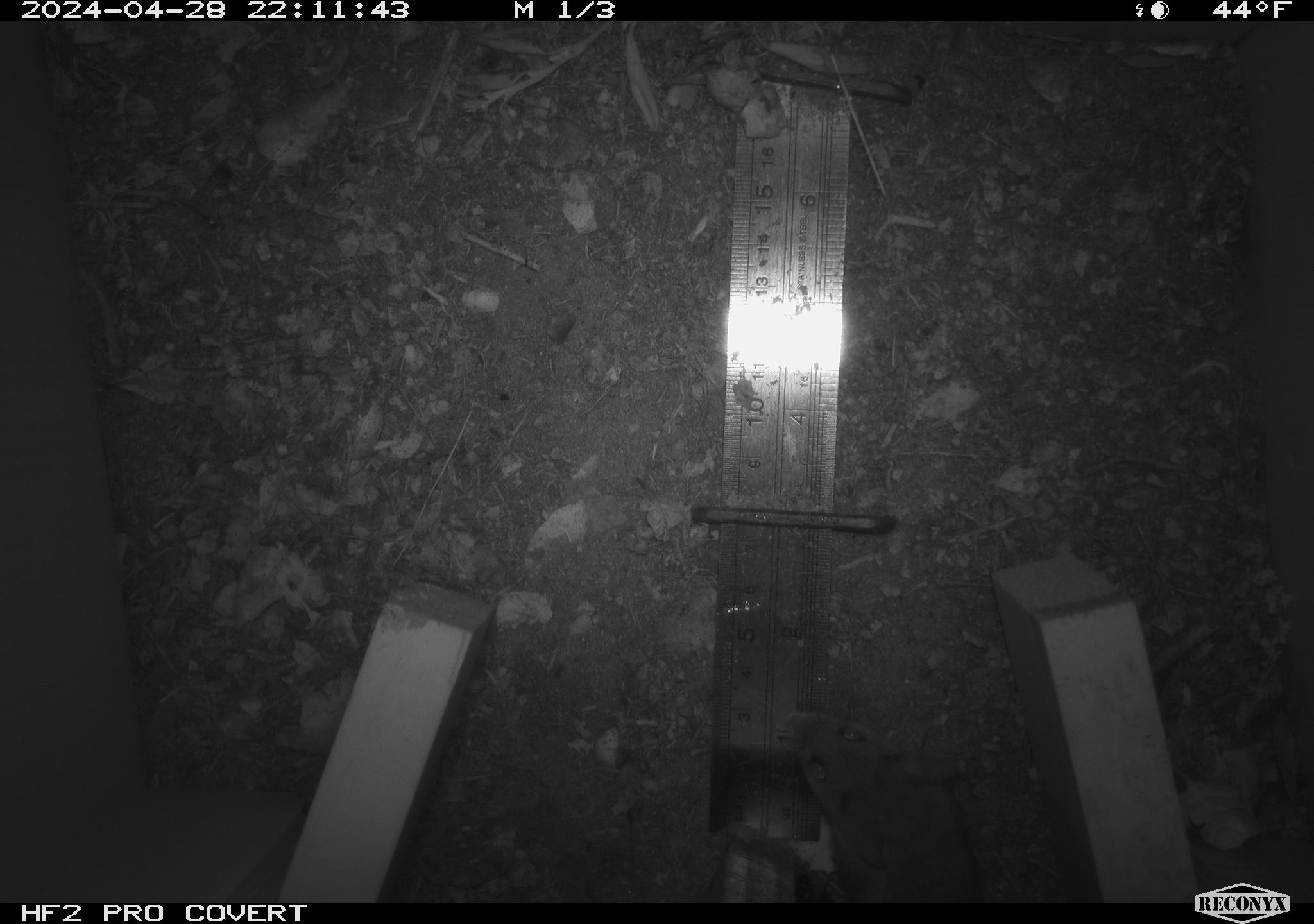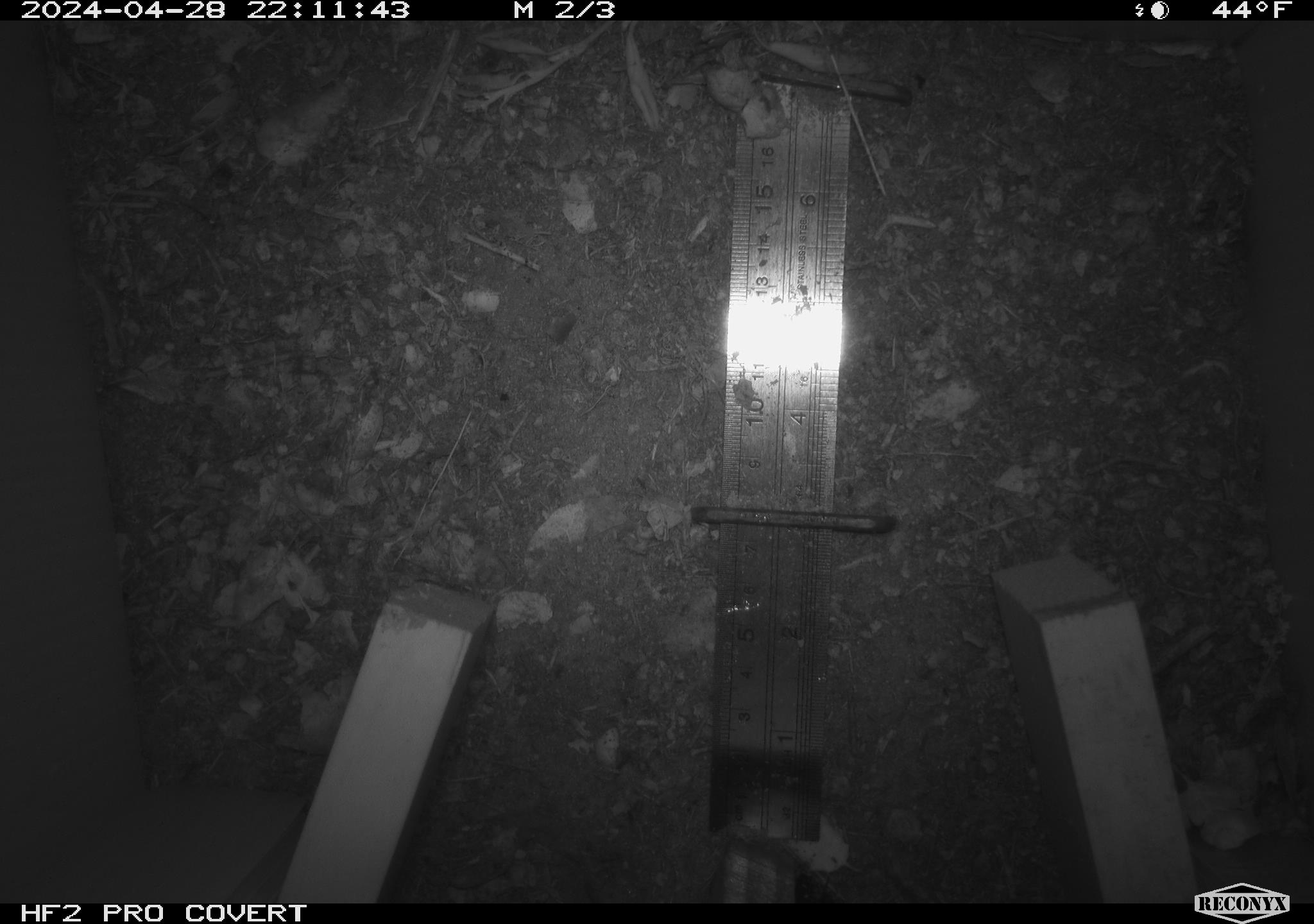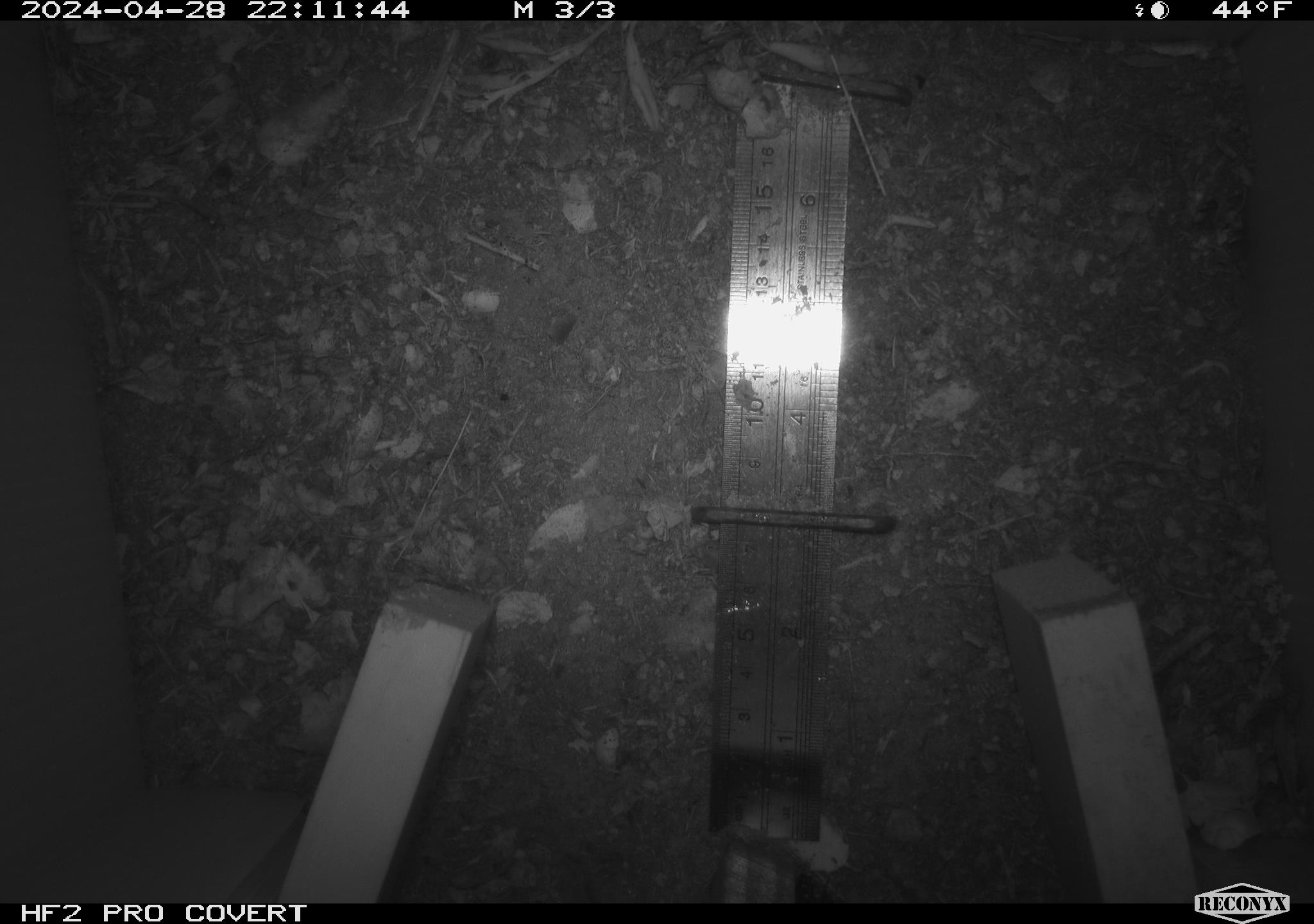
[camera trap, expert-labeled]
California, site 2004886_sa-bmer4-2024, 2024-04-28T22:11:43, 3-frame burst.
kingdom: Animalia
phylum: Chordata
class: Mammalia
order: Rodentia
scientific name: Rodentia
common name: mouse species